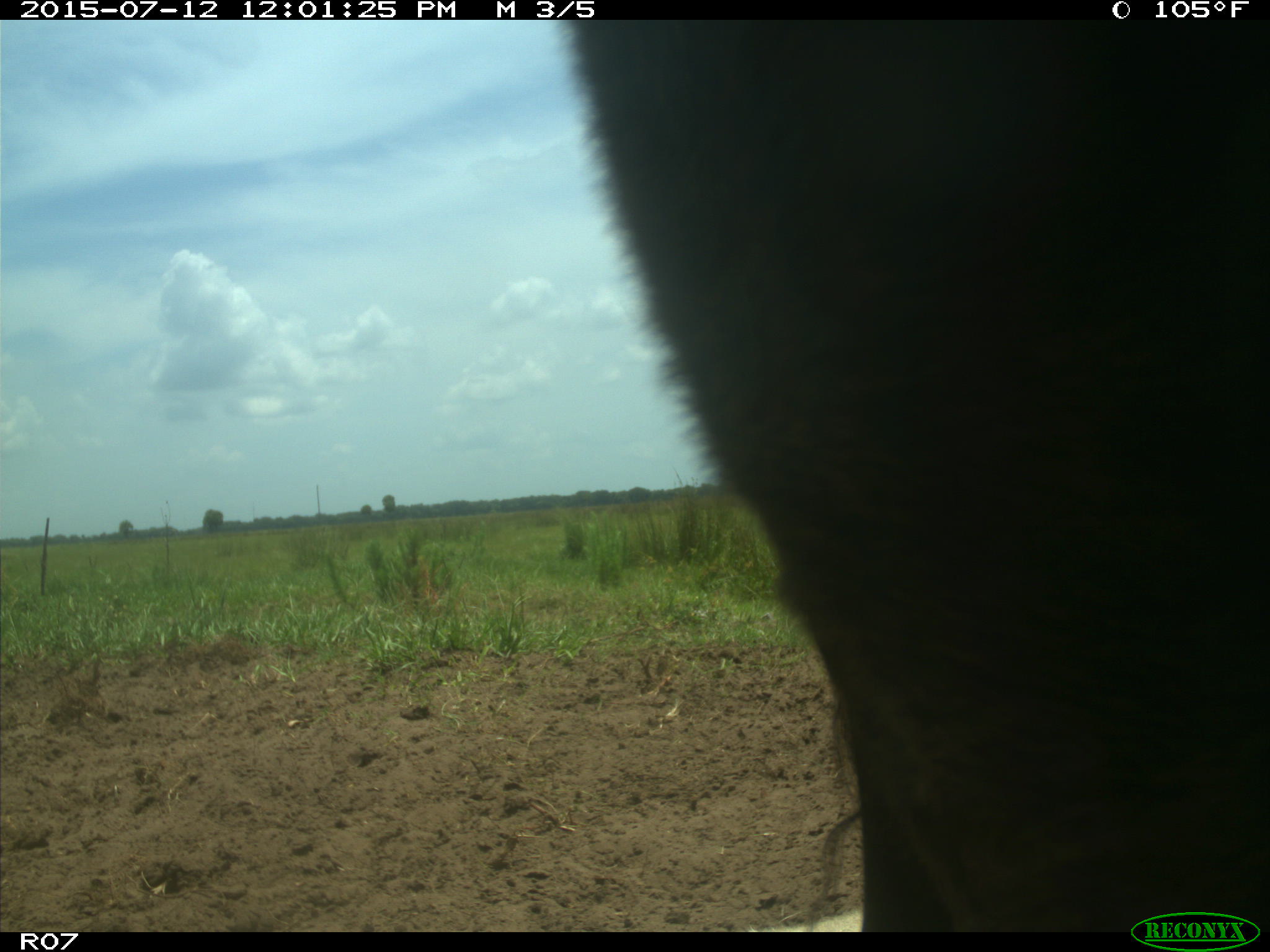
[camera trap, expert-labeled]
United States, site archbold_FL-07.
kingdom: Animalia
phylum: Chordata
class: Mammalia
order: Artiodactyla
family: Bovidae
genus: Bos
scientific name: Bos taurus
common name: domestic cow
Bos taurus (domestic cow).